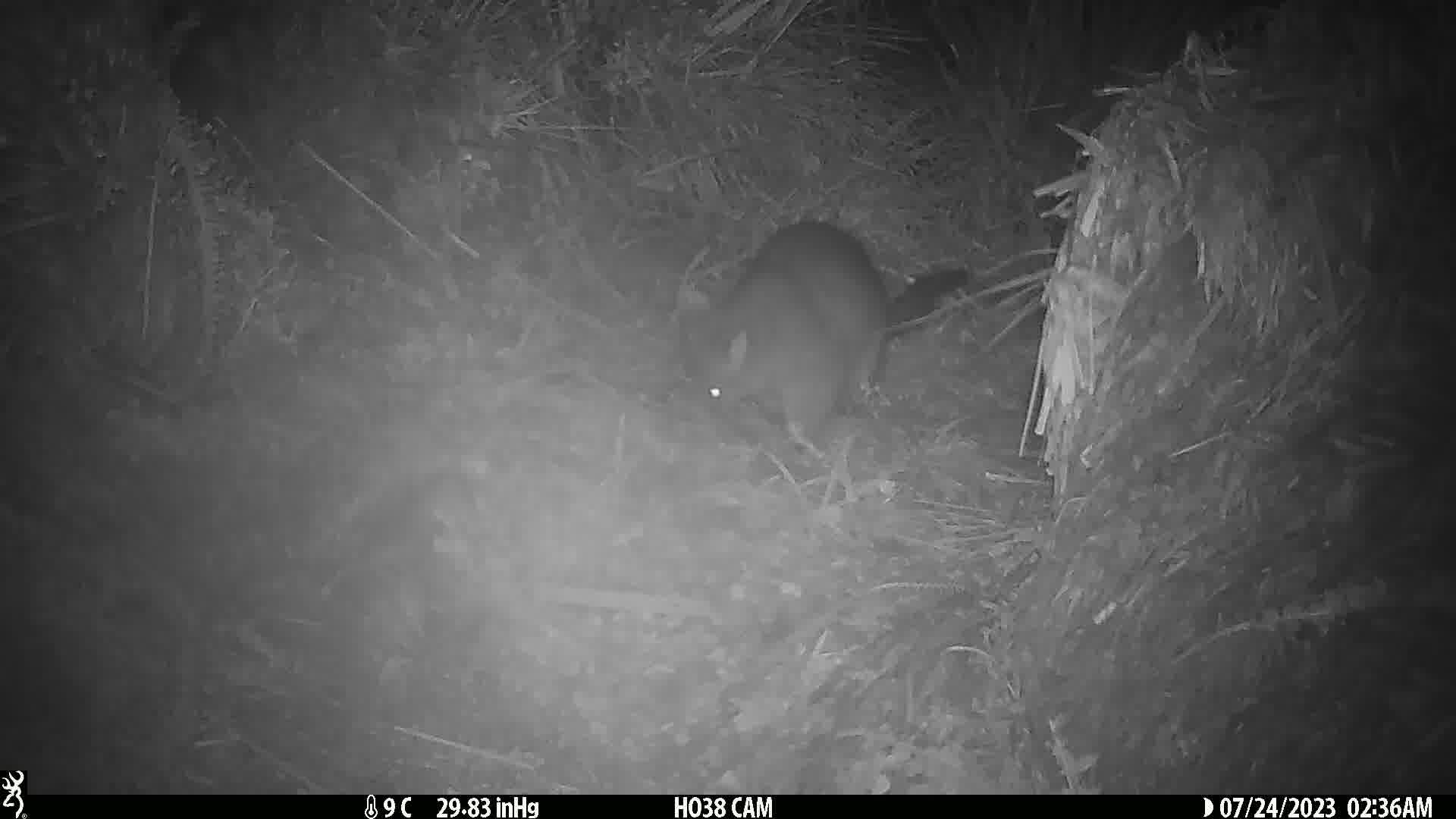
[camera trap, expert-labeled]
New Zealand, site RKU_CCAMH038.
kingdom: Animalia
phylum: Chordata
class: Mammalia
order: Diprotodontia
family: Phalangeridae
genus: Trichosurus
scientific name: Trichosurus vulpecula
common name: common brushtail possum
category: possum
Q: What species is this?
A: Possum (common brushtail possum) (Trichosurus vulpecula).